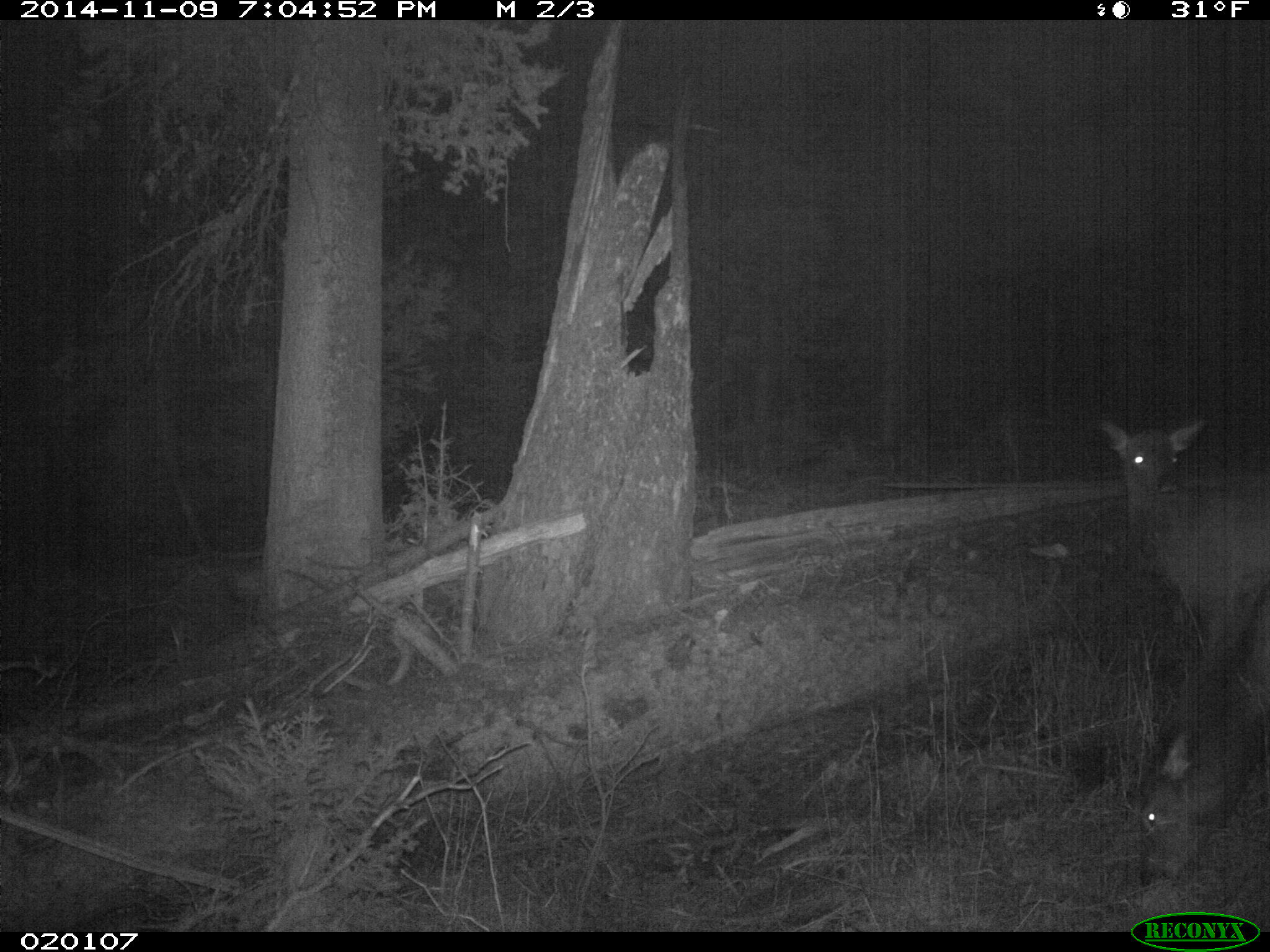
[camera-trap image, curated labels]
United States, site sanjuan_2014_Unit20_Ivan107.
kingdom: Animalia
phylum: Chordata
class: Mammalia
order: Artiodactyla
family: Cervidae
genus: Cervus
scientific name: Cervus elaphus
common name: red deer